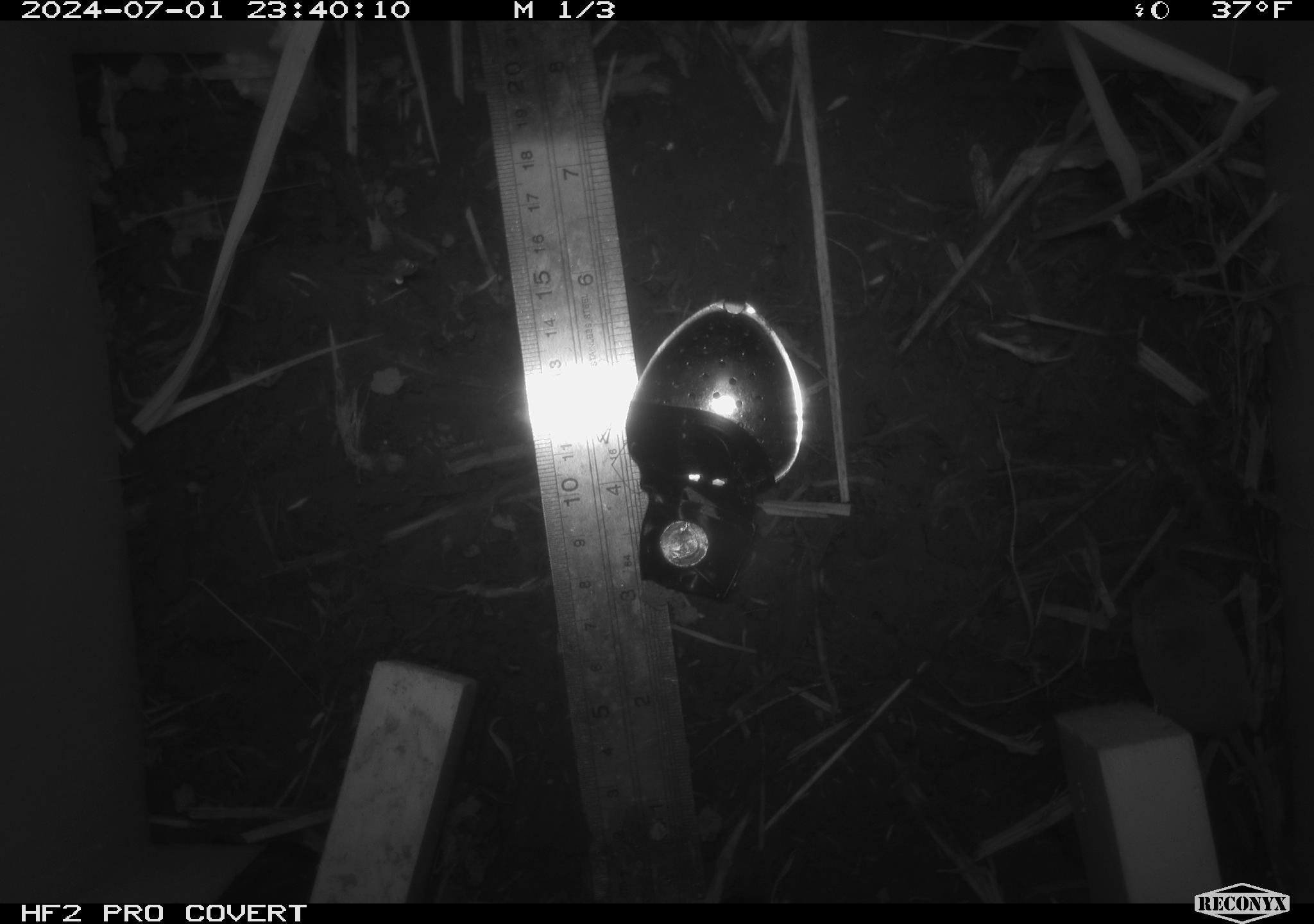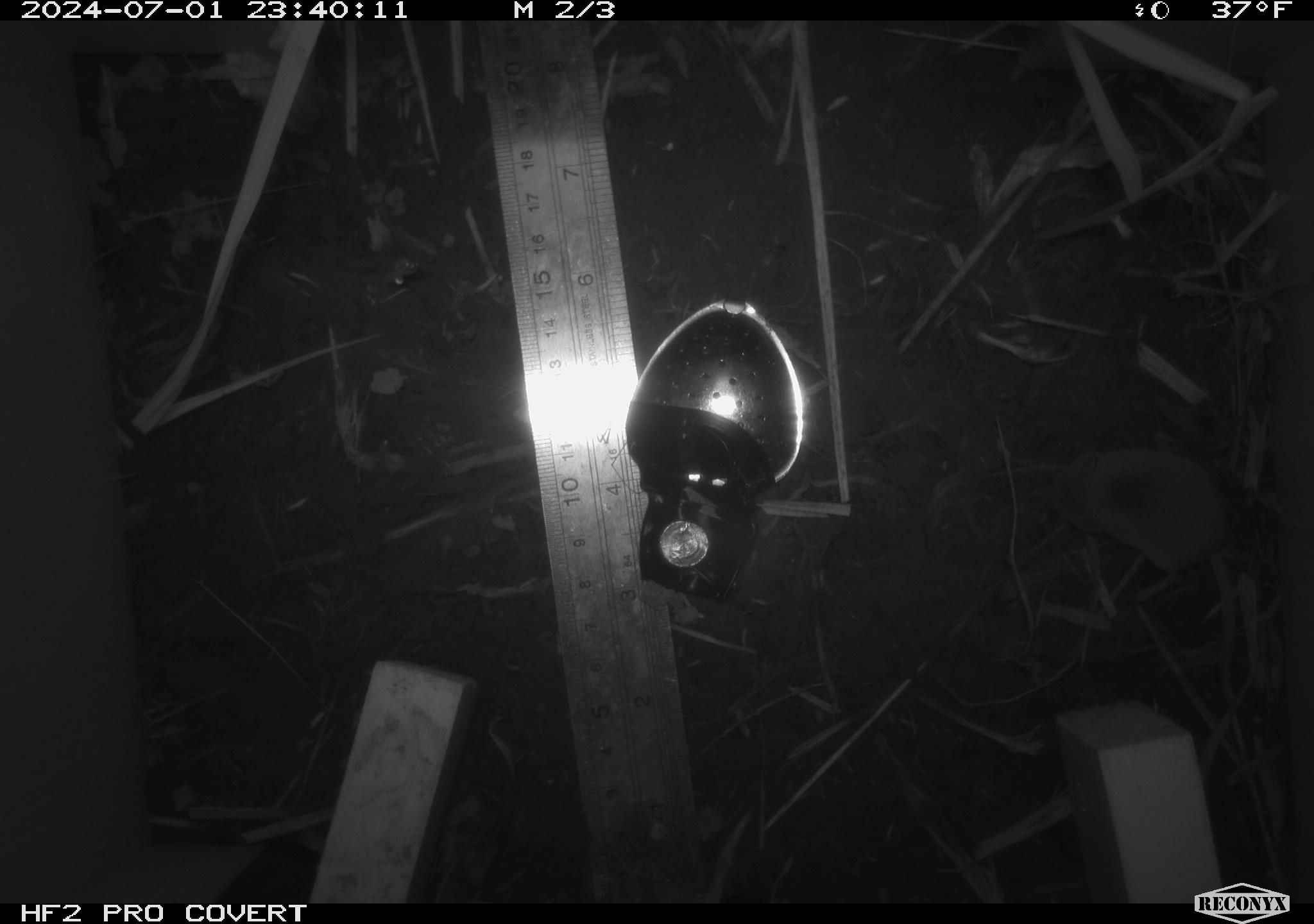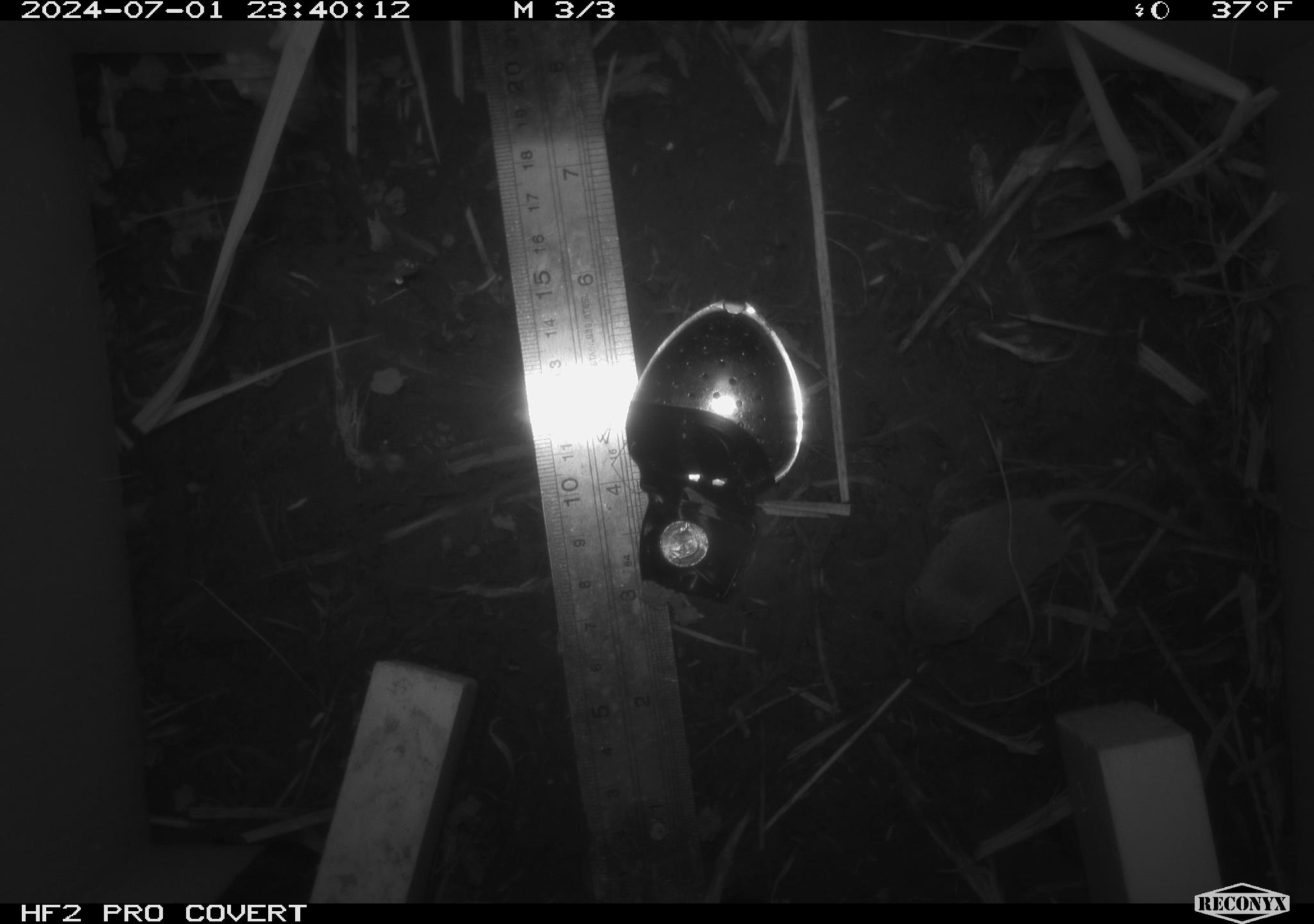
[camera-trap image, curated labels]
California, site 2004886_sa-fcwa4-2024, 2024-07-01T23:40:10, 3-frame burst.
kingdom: Animalia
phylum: Chordata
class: Mammalia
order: Eulipotyphla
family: Soricidae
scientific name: Soricidae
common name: shrews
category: soricidae family